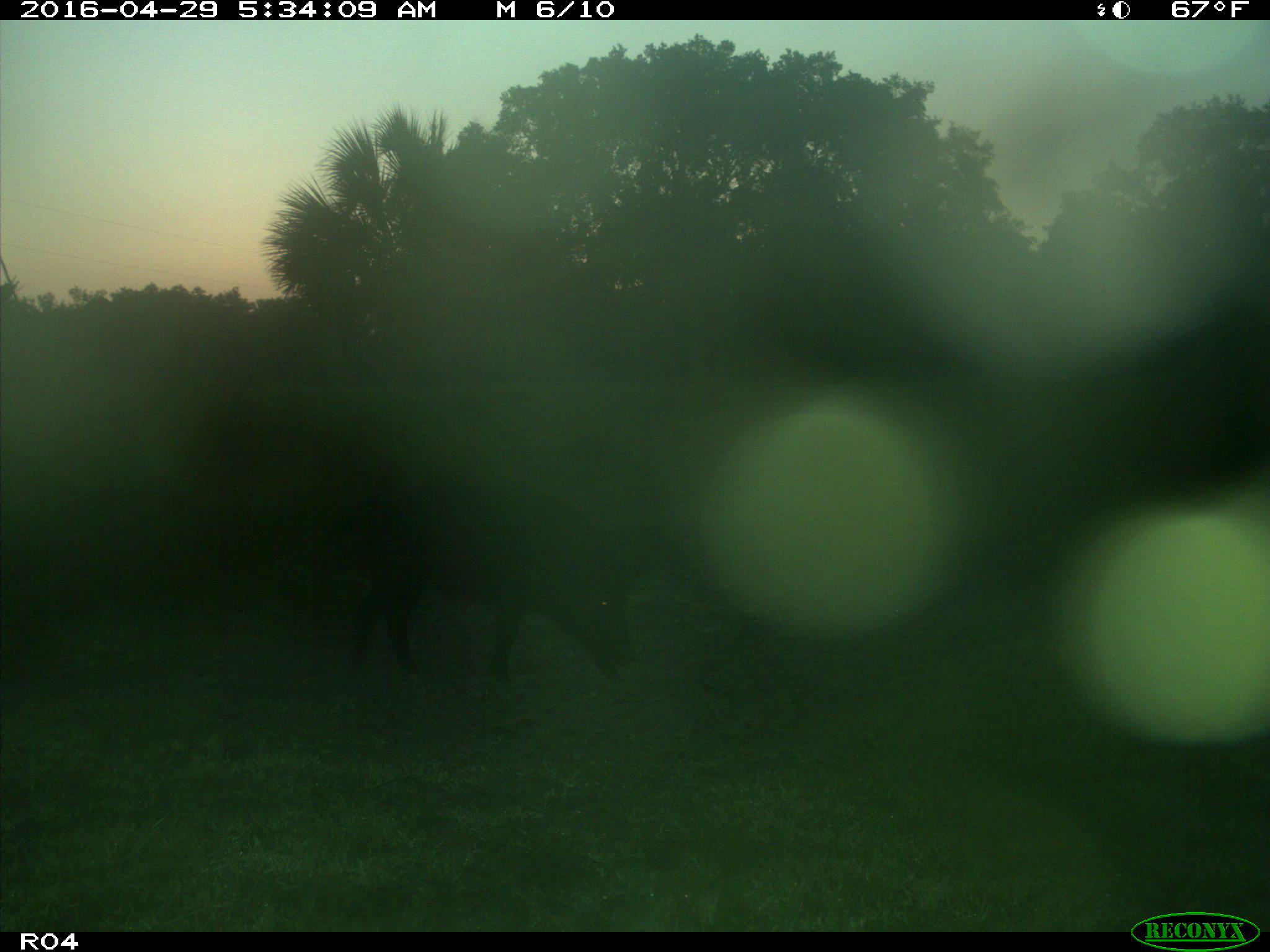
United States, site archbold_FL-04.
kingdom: Animalia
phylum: Chordata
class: Mammalia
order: Artiodactyla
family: Suidae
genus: Sus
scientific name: Sus scrofa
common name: wild boar